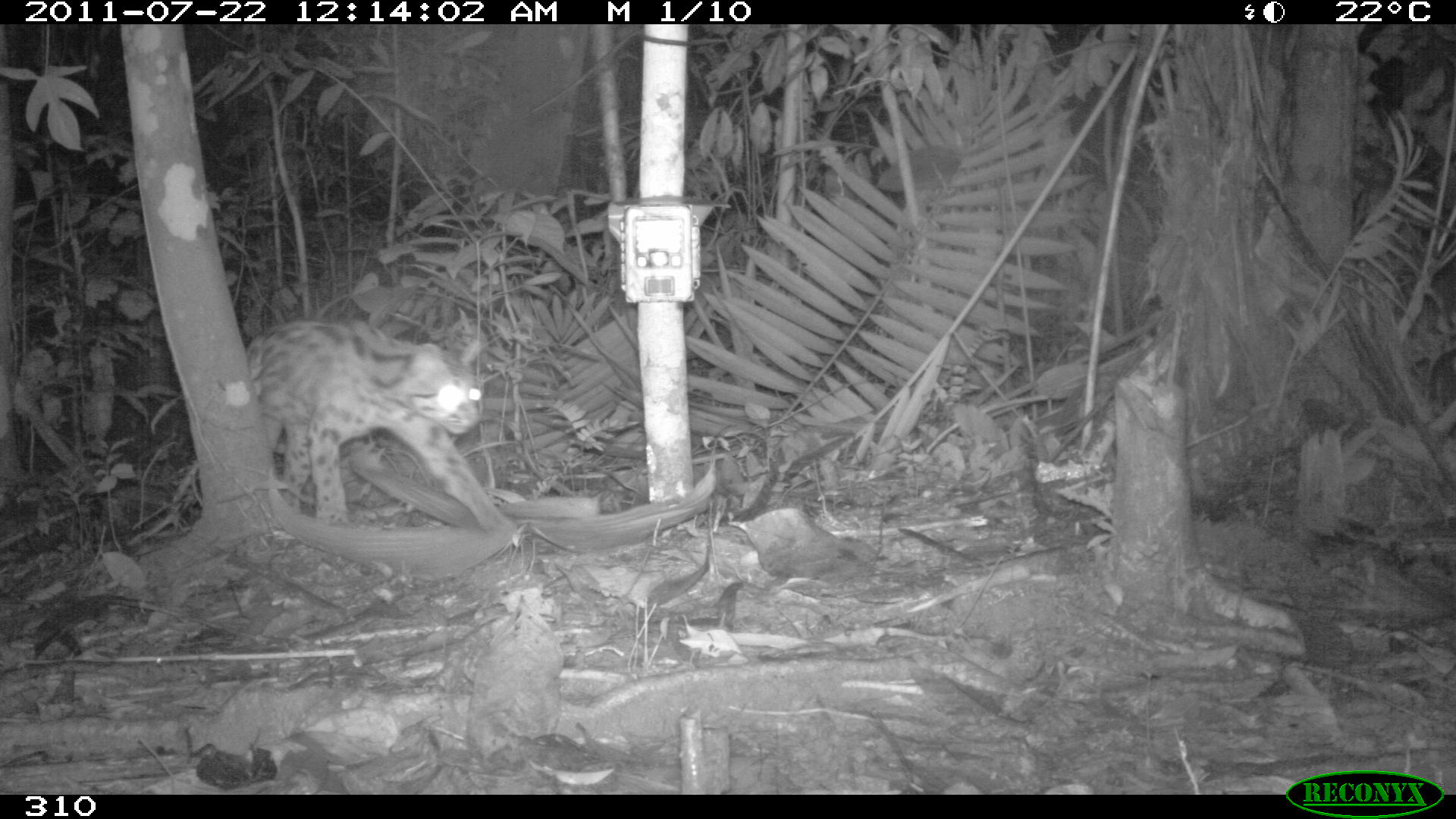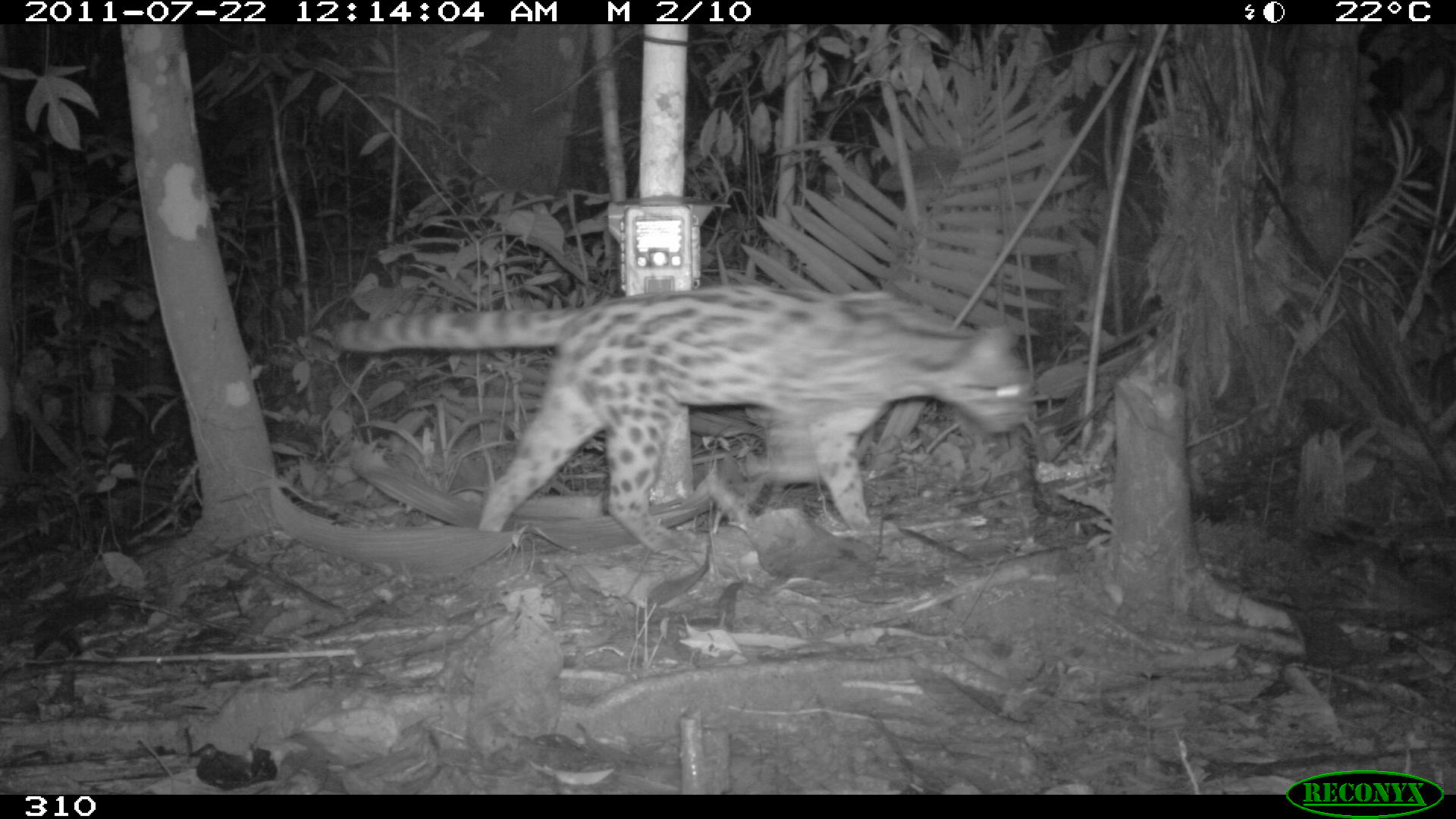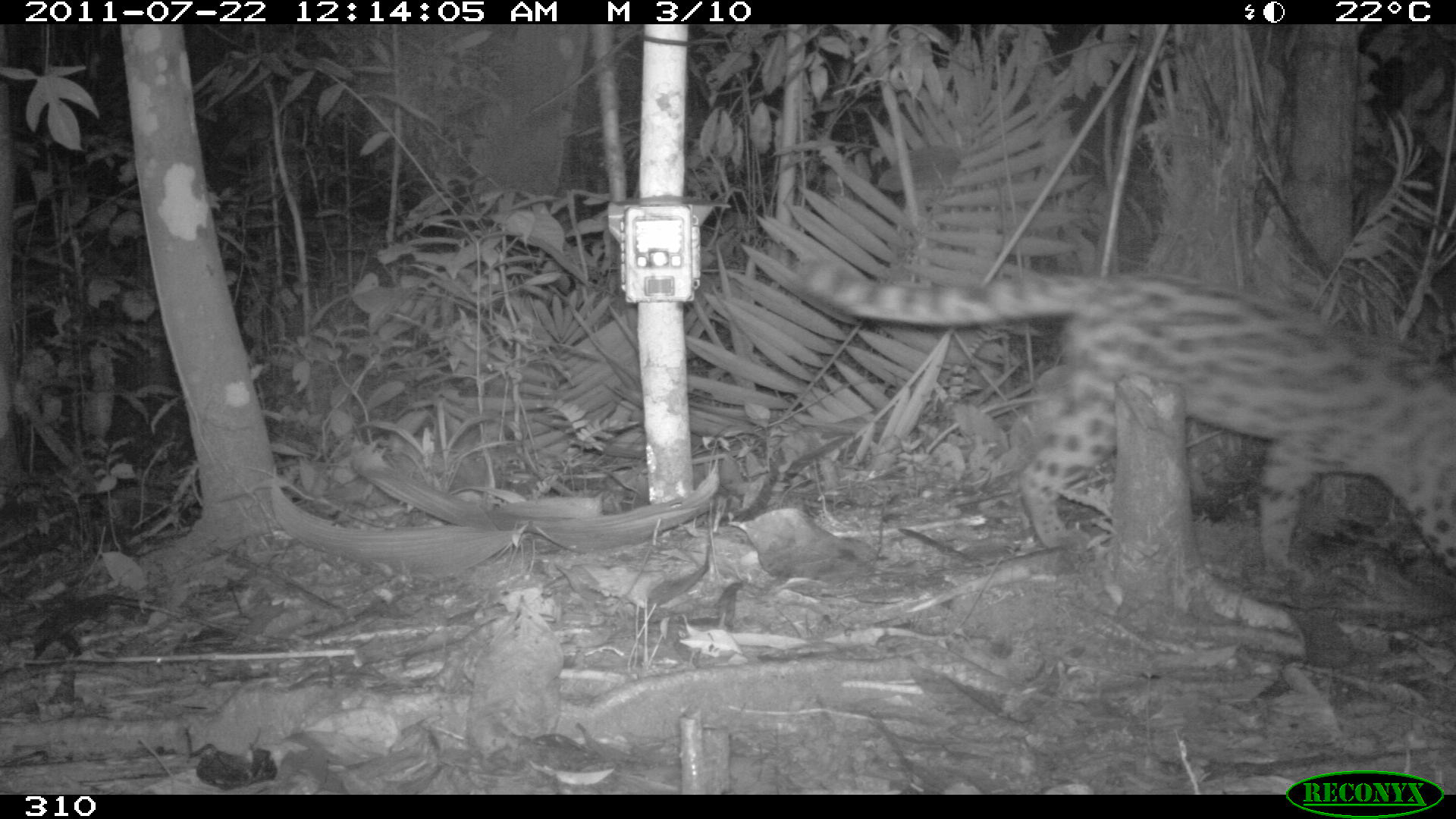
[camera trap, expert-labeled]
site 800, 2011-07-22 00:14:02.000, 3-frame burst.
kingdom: Animalia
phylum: Chordata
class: Mammalia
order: Carnivora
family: Felidae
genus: Leopardus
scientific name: Leopardus wiedii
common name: margay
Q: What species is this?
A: Leopardus wiedii (margay).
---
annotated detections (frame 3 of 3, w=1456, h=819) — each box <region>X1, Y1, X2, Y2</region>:
leopardus wiedii: <region>793, 256, 1456, 574</region>